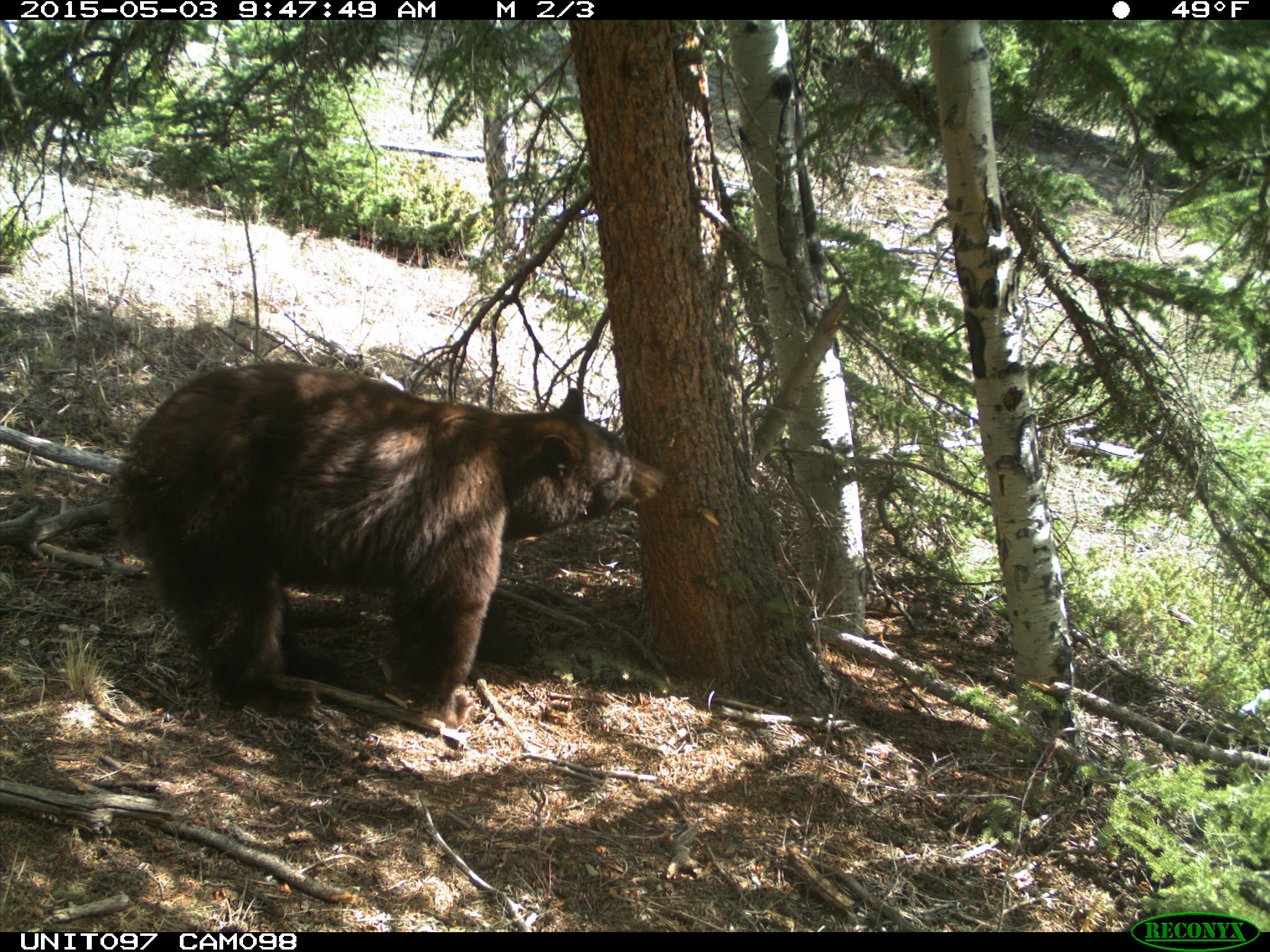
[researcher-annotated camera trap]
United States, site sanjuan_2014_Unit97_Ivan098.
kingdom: Animalia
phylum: Chordata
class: Mammalia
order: Carnivora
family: Ursidae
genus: Ursus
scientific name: Ursus americanus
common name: american black bear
Ursus americanus (american black bear).